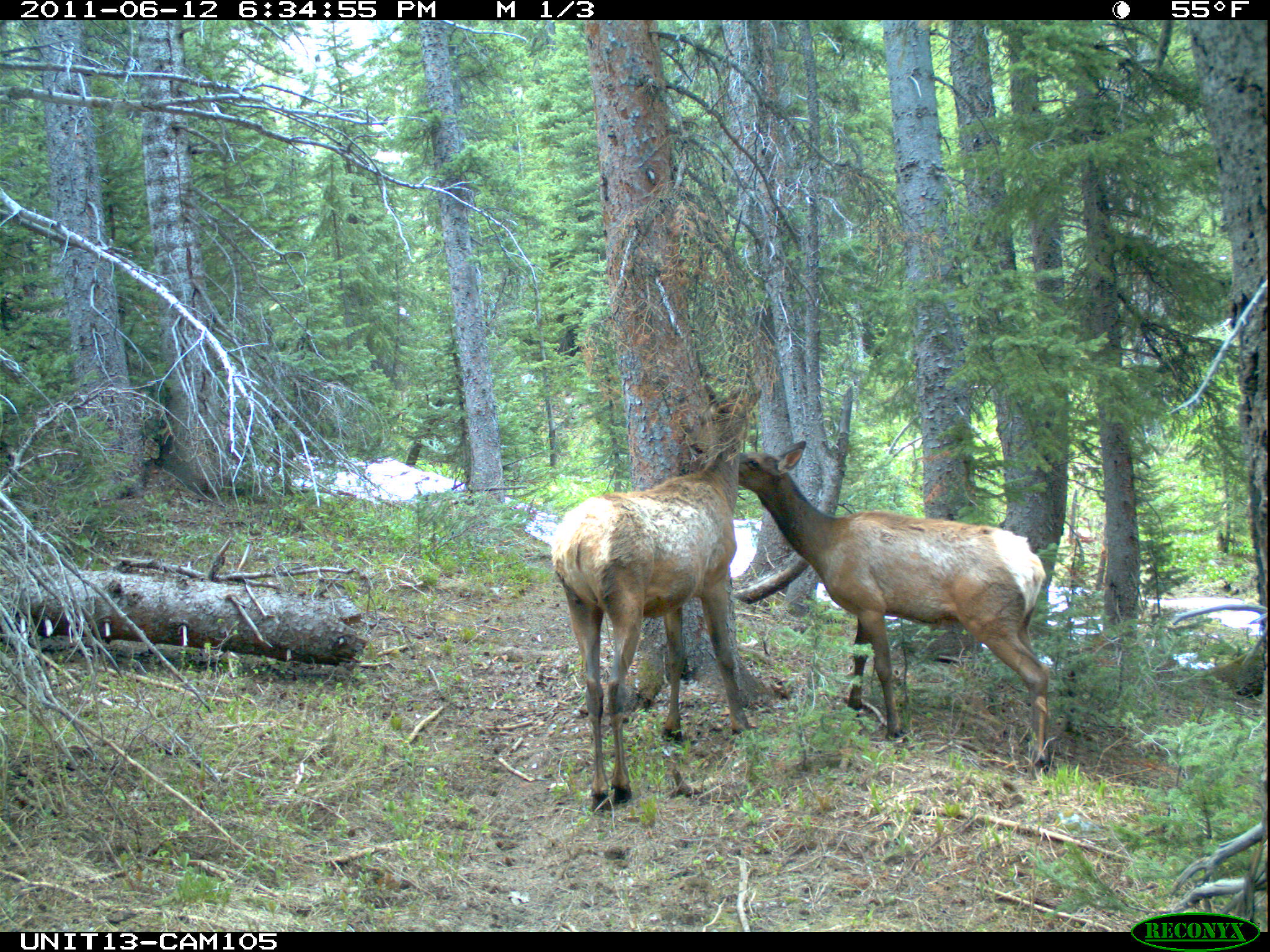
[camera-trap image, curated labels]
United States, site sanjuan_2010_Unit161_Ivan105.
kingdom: Animalia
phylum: Chordata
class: Mammalia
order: Artiodactyla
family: Cervidae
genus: Cervus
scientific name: Cervus elaphus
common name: red deer